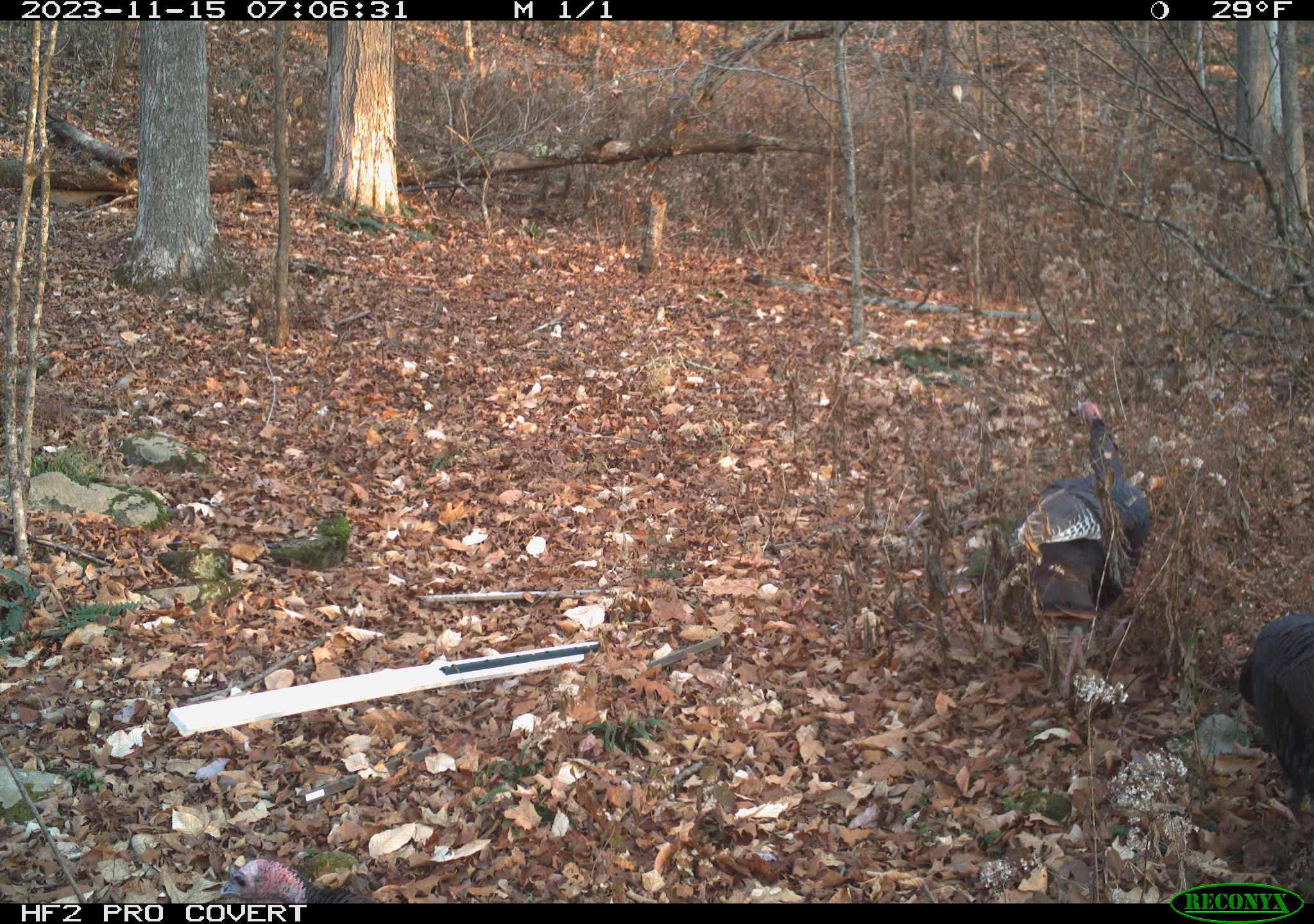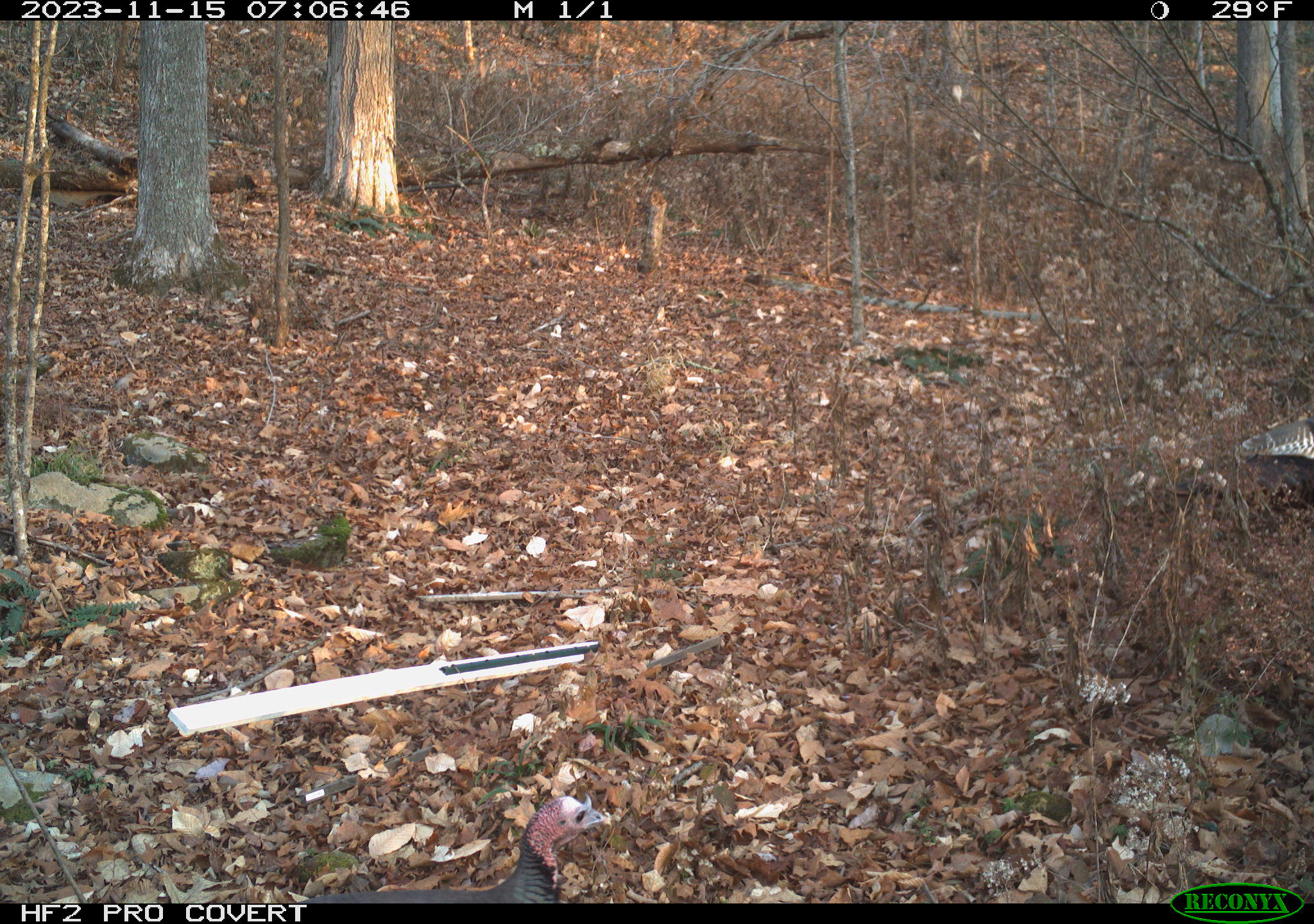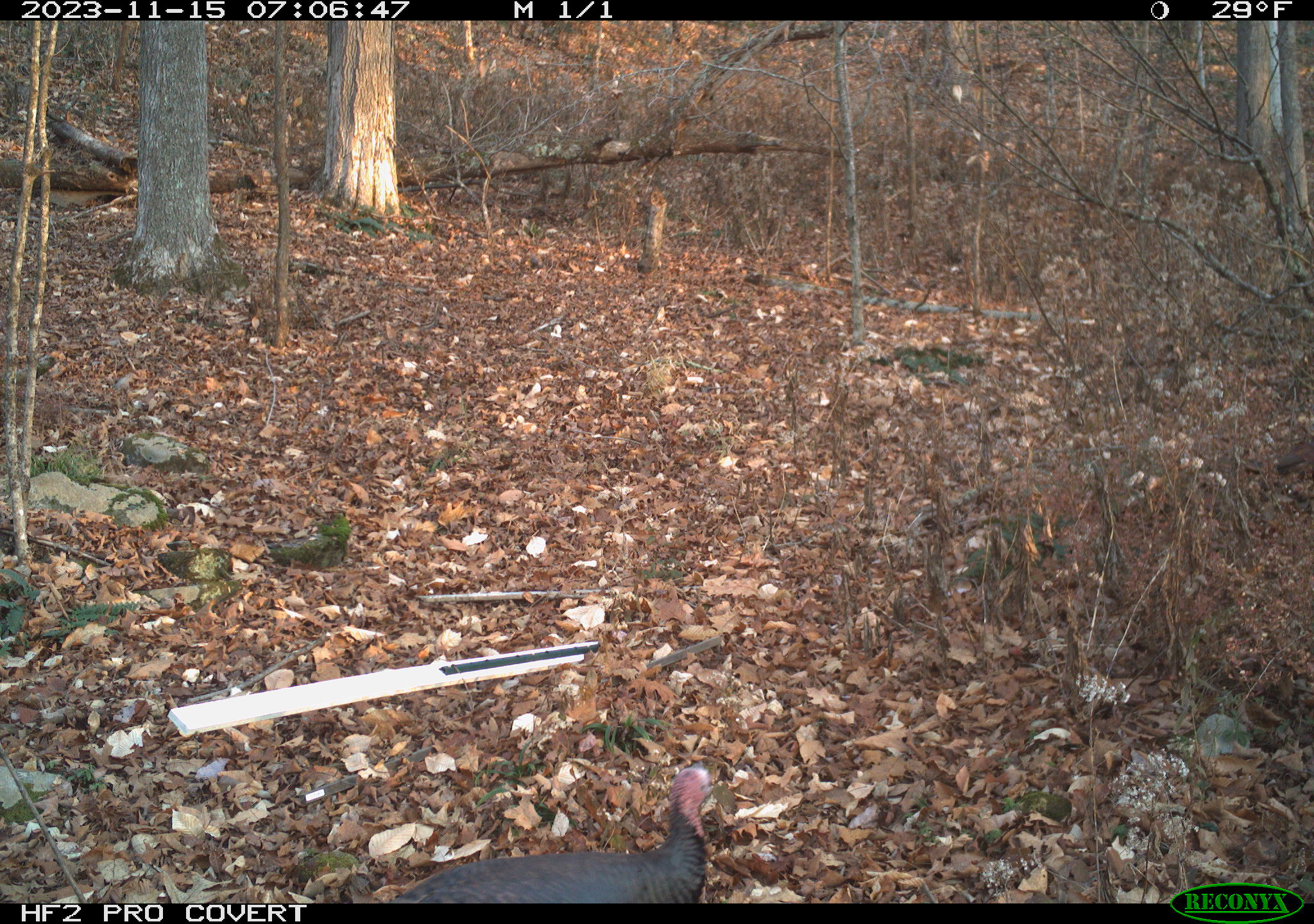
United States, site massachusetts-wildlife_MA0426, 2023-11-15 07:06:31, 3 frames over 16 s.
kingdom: Animalia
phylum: Chordata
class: Aves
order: Galliformes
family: Phasianidae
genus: Meleagris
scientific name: Meleagris gallopavo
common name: wild turkey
Wild turkey (Meleagris gallopavo).